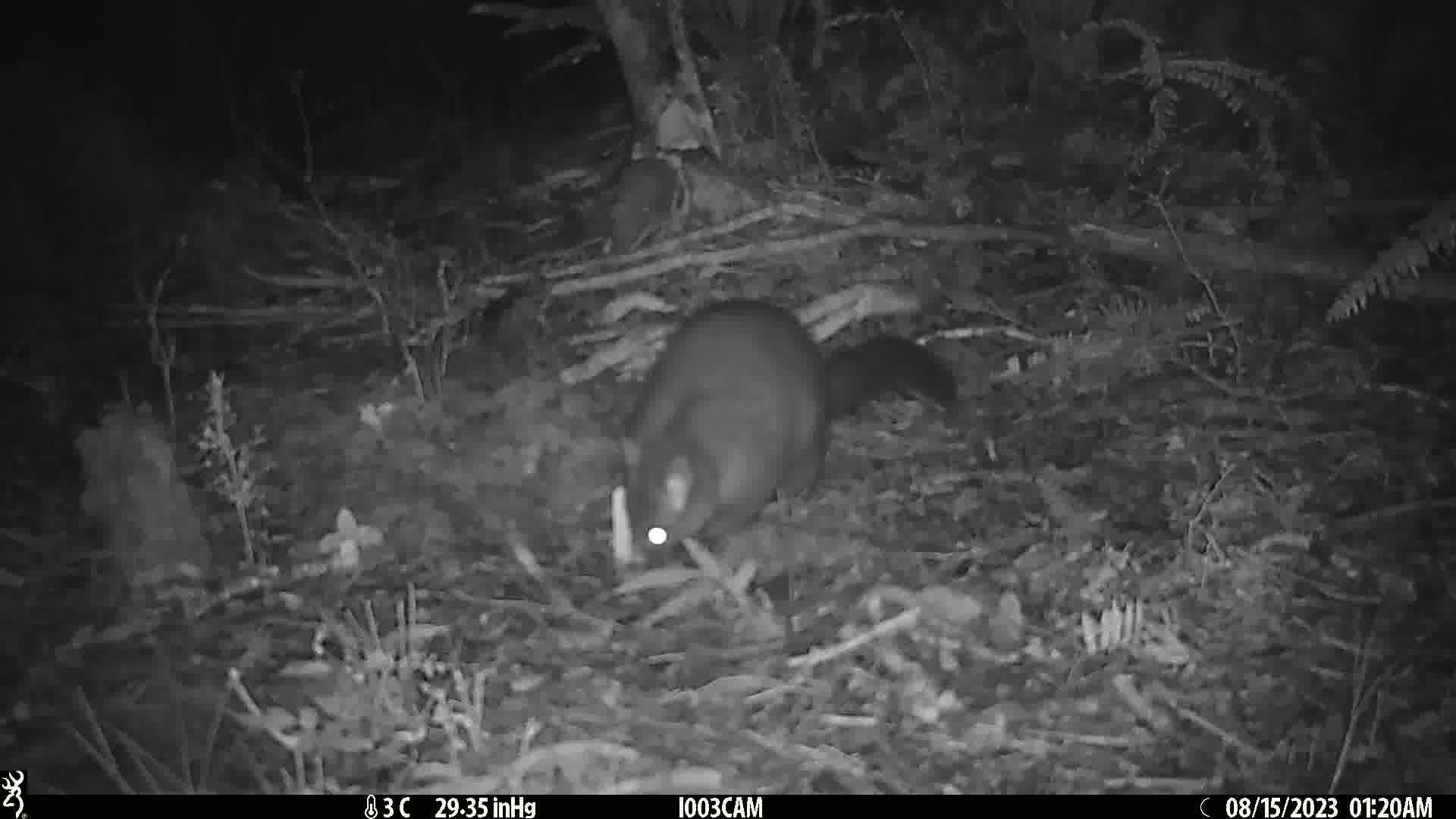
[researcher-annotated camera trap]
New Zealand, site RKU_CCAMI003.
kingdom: Animalia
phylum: Chordata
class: Mammalia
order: Diprotodontia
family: Phalangeridae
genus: Trichosurus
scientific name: Trichosurus vulpecula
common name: common brushtail possum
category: possum